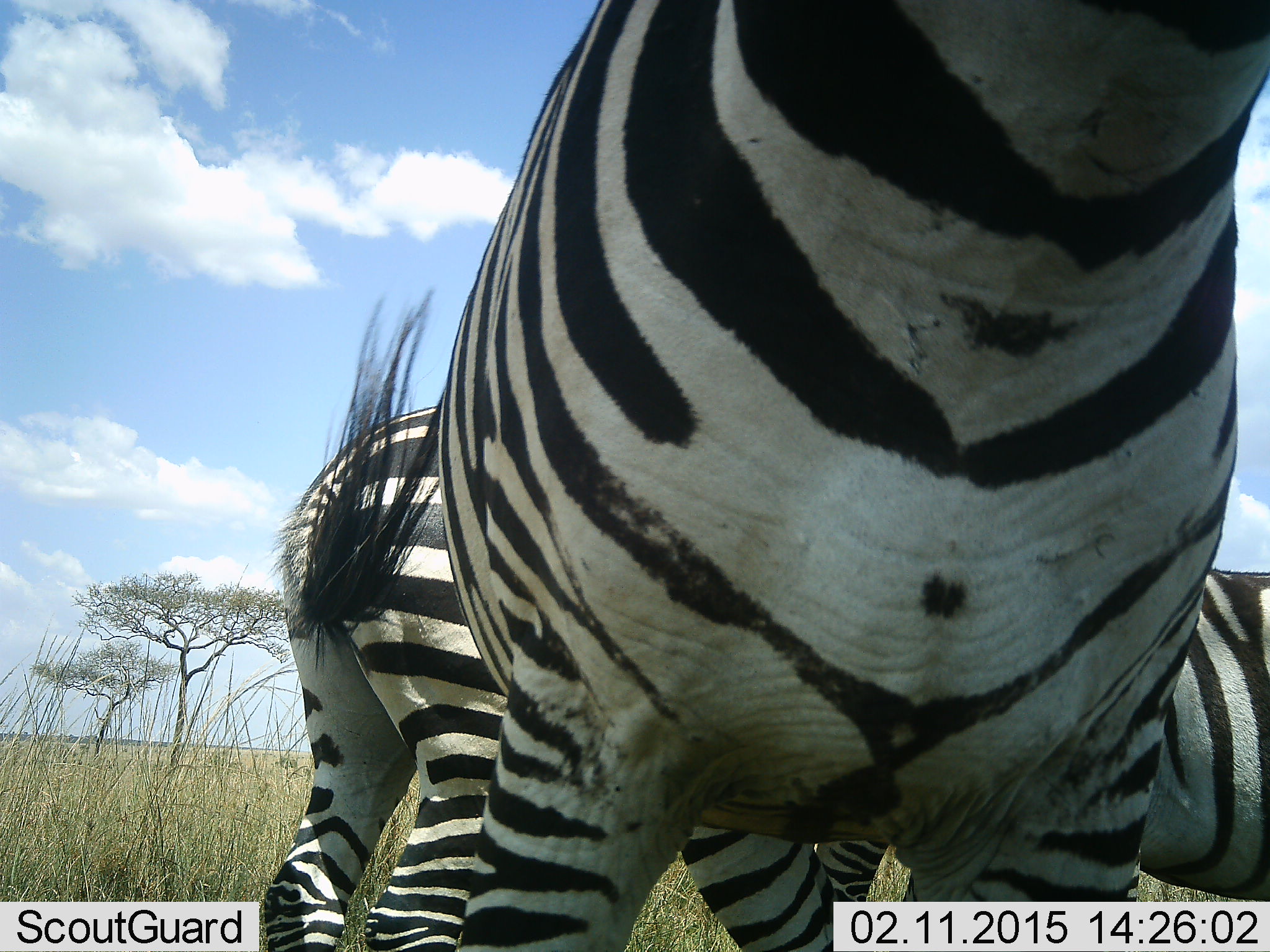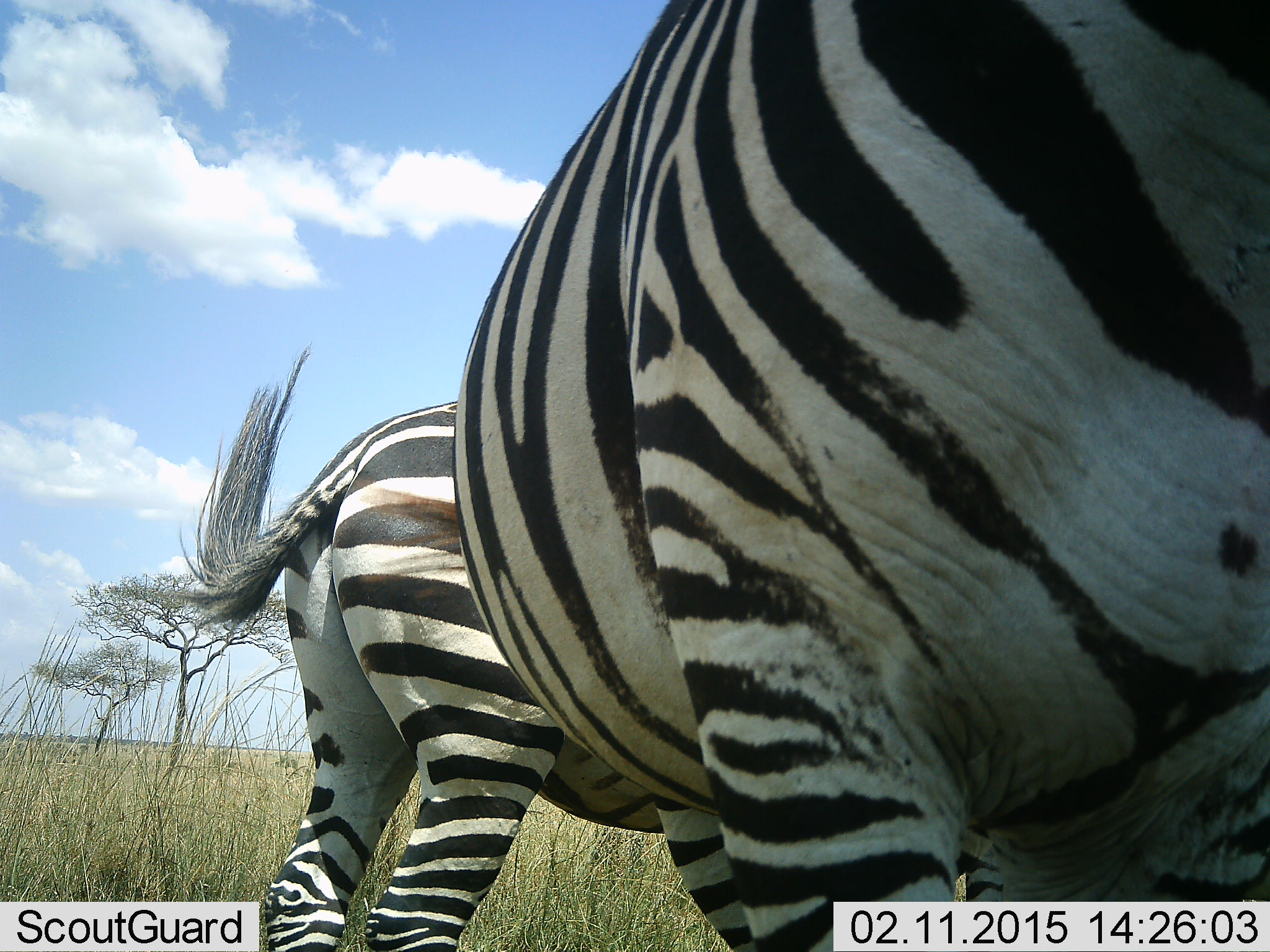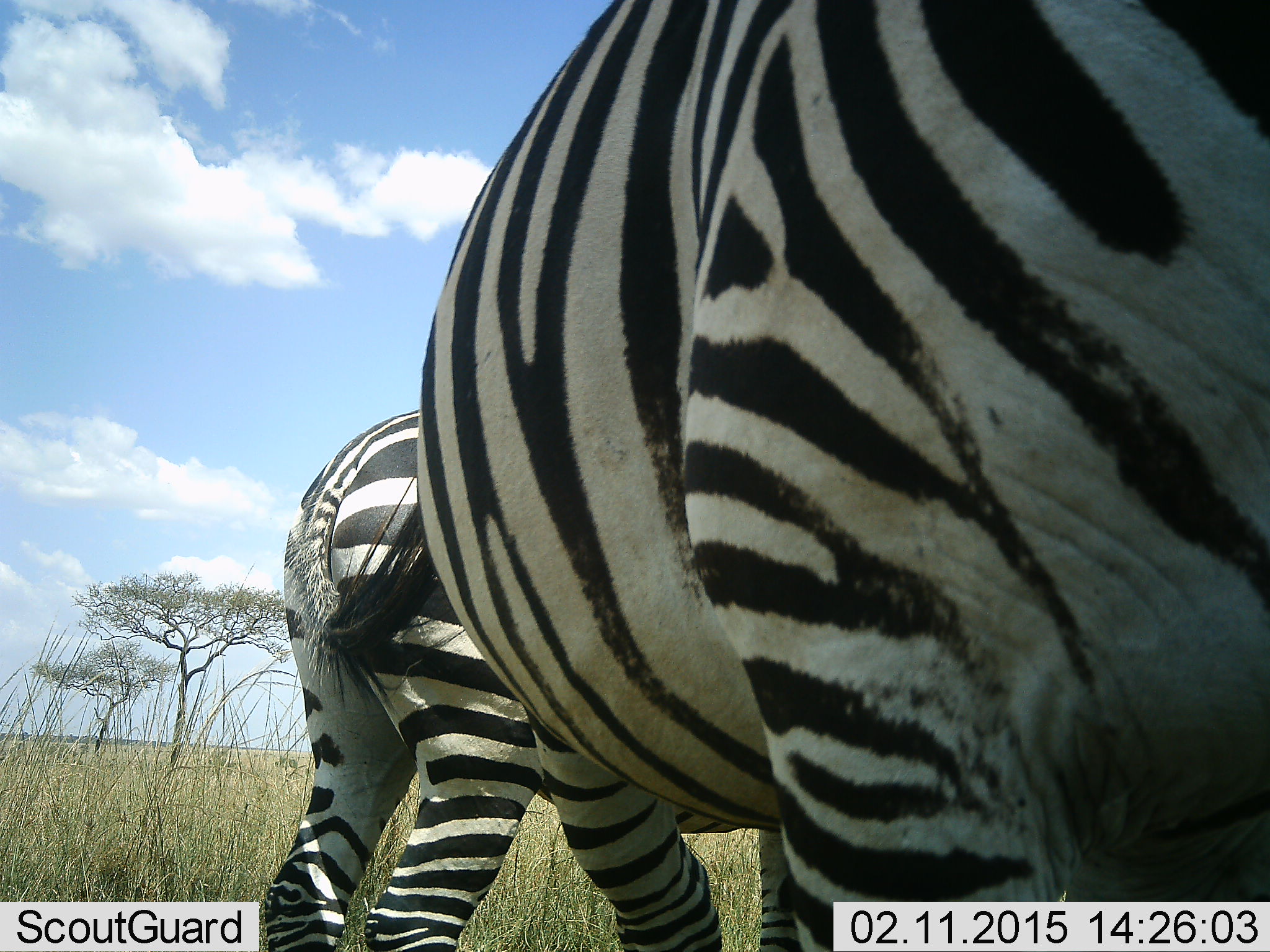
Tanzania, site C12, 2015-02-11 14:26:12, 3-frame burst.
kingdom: Animalia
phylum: Chordata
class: Mammalia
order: Perissodactyla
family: Equidae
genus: Equus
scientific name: Equus quagga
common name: plains zebra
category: zebra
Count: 3.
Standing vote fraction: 100%.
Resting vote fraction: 0%.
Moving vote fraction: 30%.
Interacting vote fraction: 0%.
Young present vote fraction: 0%.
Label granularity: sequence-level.